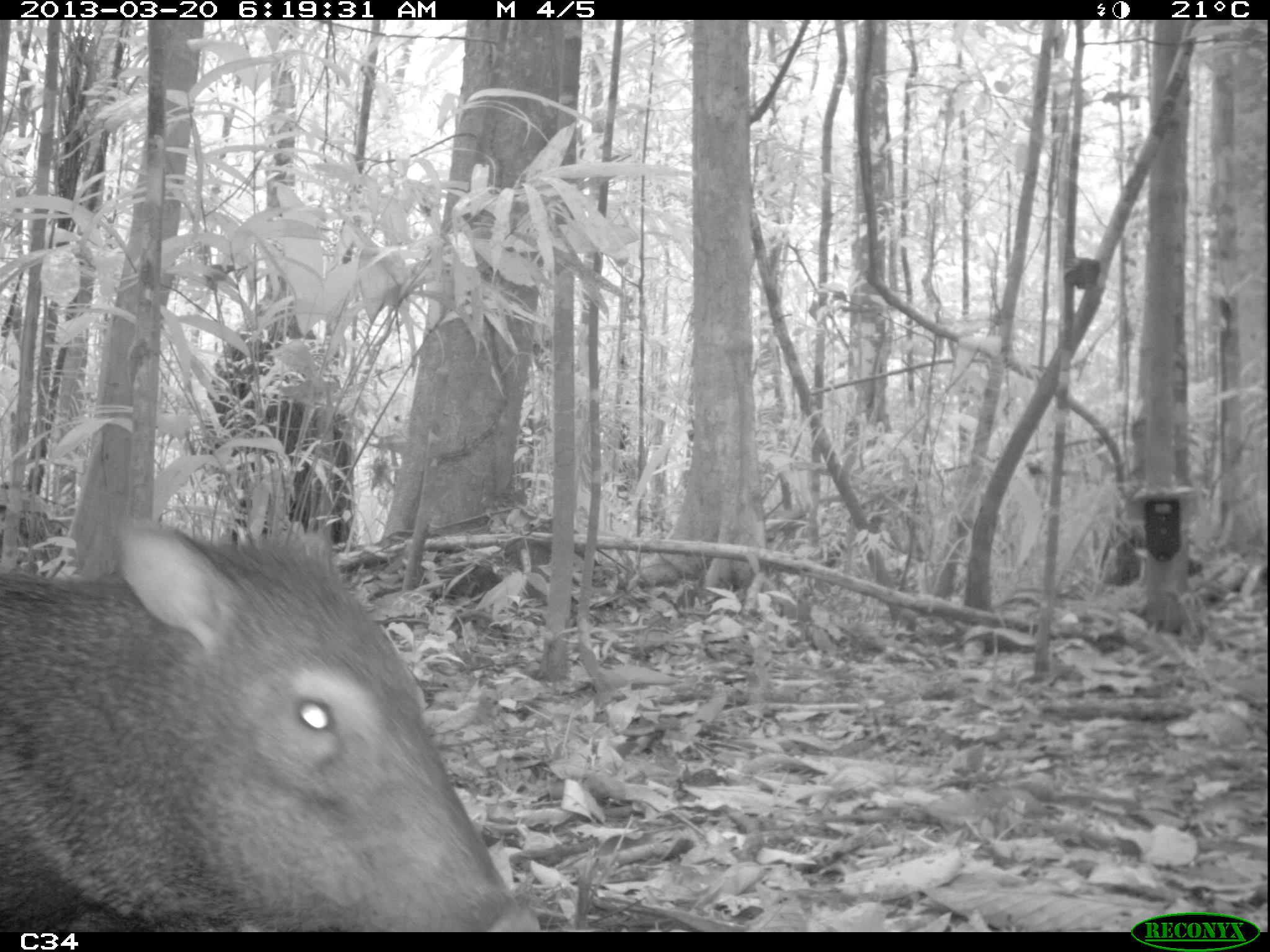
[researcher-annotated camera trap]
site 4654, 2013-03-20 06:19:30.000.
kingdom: Animalia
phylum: Chordata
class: Mammalia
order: Artiodactyla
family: Tayassuidae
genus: Pecari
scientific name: Pecari tajacu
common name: collared peccary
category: tayassu tajacu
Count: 2.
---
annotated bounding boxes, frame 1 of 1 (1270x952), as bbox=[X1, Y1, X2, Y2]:
tayassu tajacu: bbox=[0, 523, 539, 932]